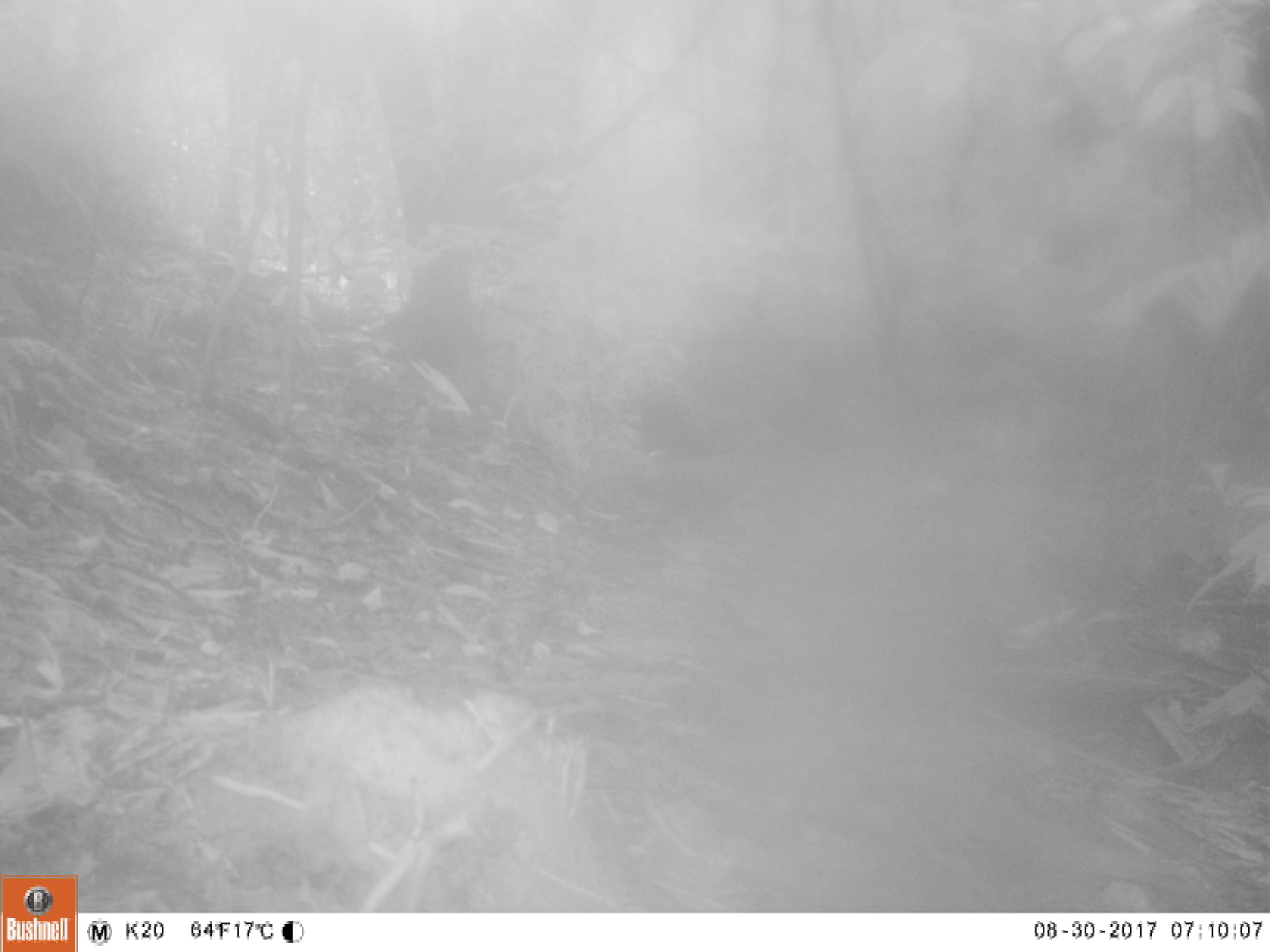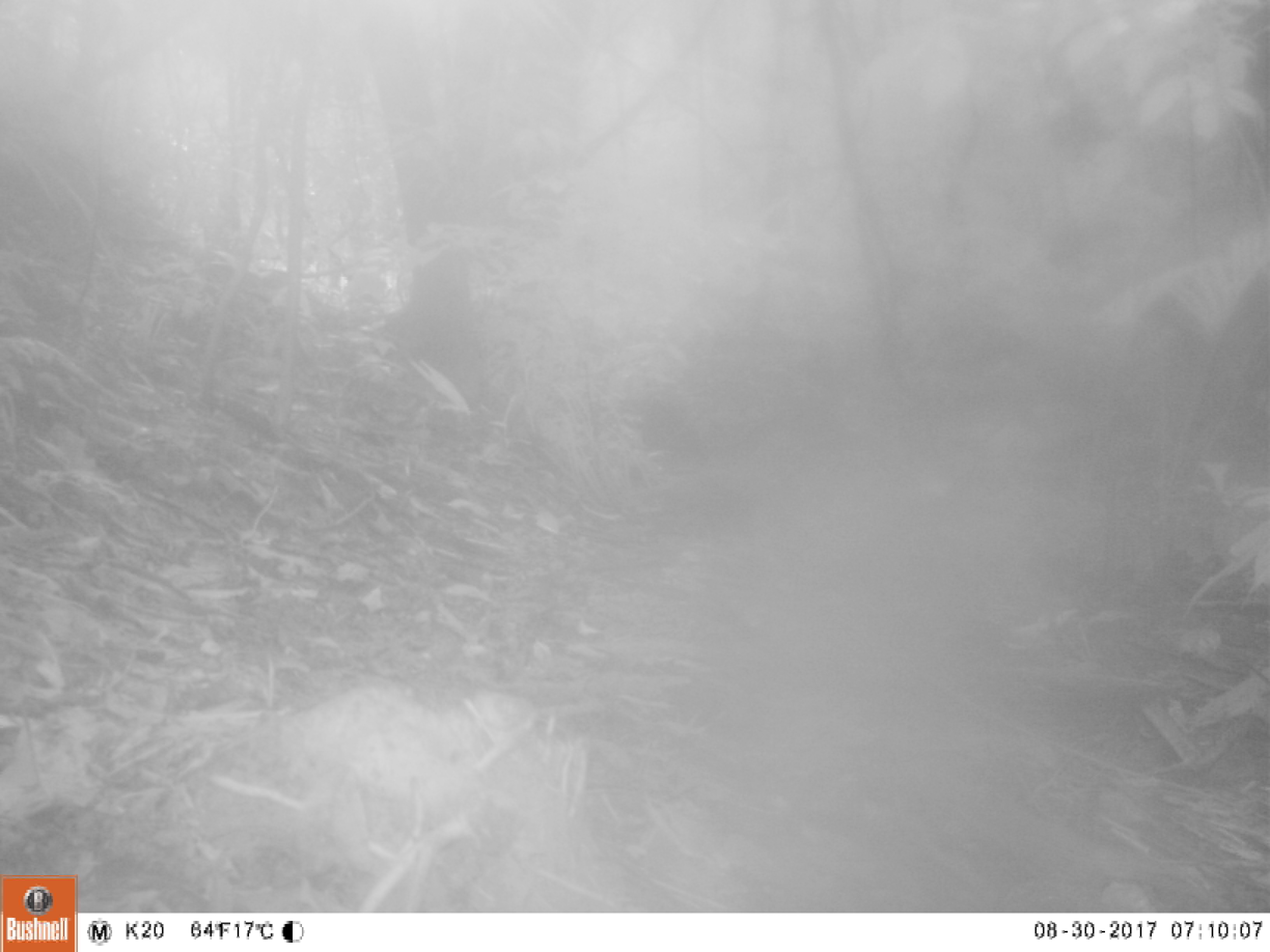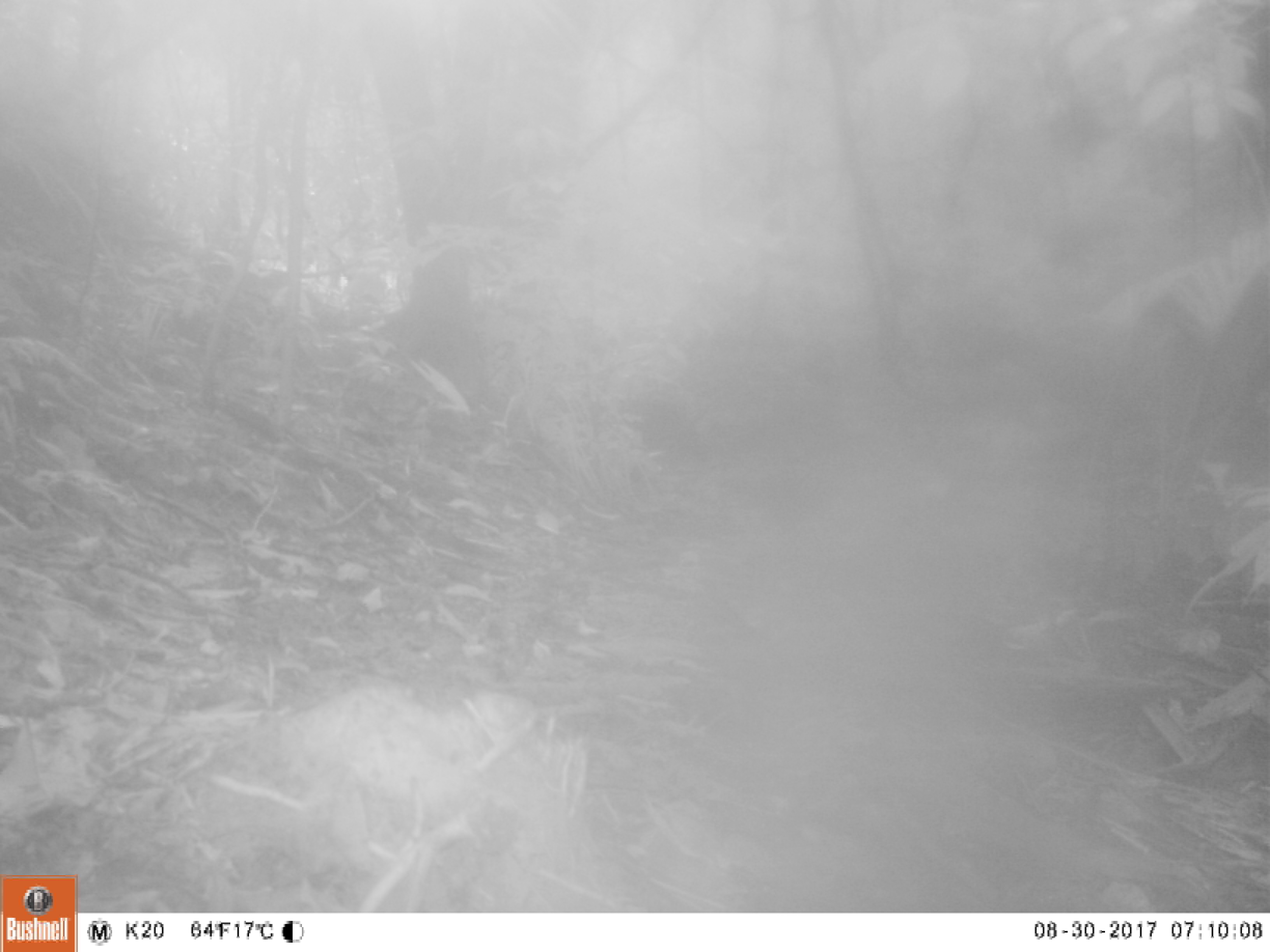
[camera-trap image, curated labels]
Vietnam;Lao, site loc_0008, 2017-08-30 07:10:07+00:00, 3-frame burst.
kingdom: Animalia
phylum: Chordata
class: Aves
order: Galliformes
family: Phasianidae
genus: Lophura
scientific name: Lophura nycthemera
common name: silver pheasant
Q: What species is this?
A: Silver pheasant (Lophura nycthemera).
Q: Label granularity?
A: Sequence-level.